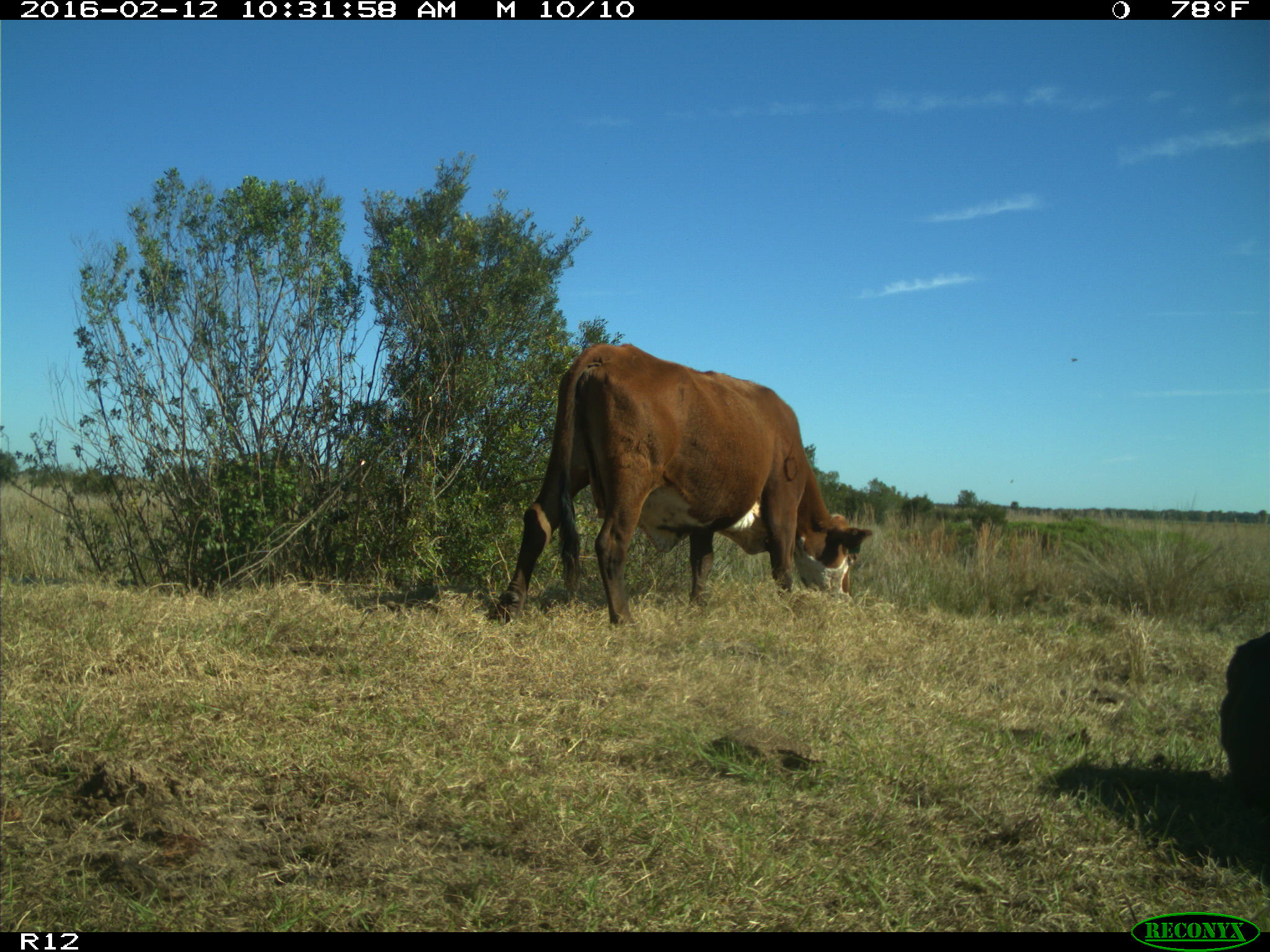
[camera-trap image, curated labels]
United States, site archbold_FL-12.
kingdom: Animalia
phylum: Chordata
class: Mammalia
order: Artiodactyla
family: Bovidae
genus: Bos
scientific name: Bos taurus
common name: domestic cow